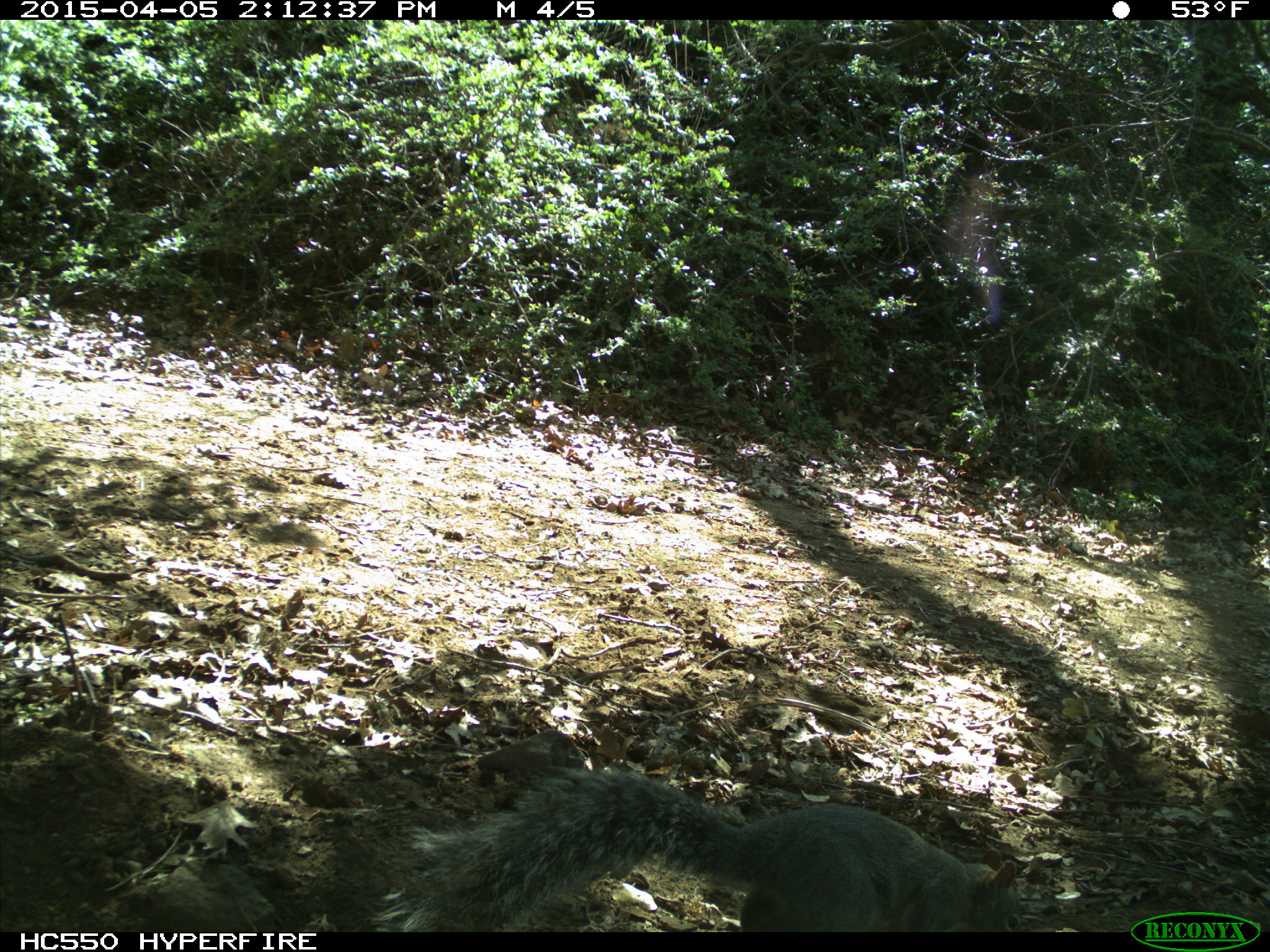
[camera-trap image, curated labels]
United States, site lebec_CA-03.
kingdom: Animalia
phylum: Chordata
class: Mammalia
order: Rodentia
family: Sciuridae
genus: Sciurus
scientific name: Sciurus carolinensis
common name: eastern gray squirrel